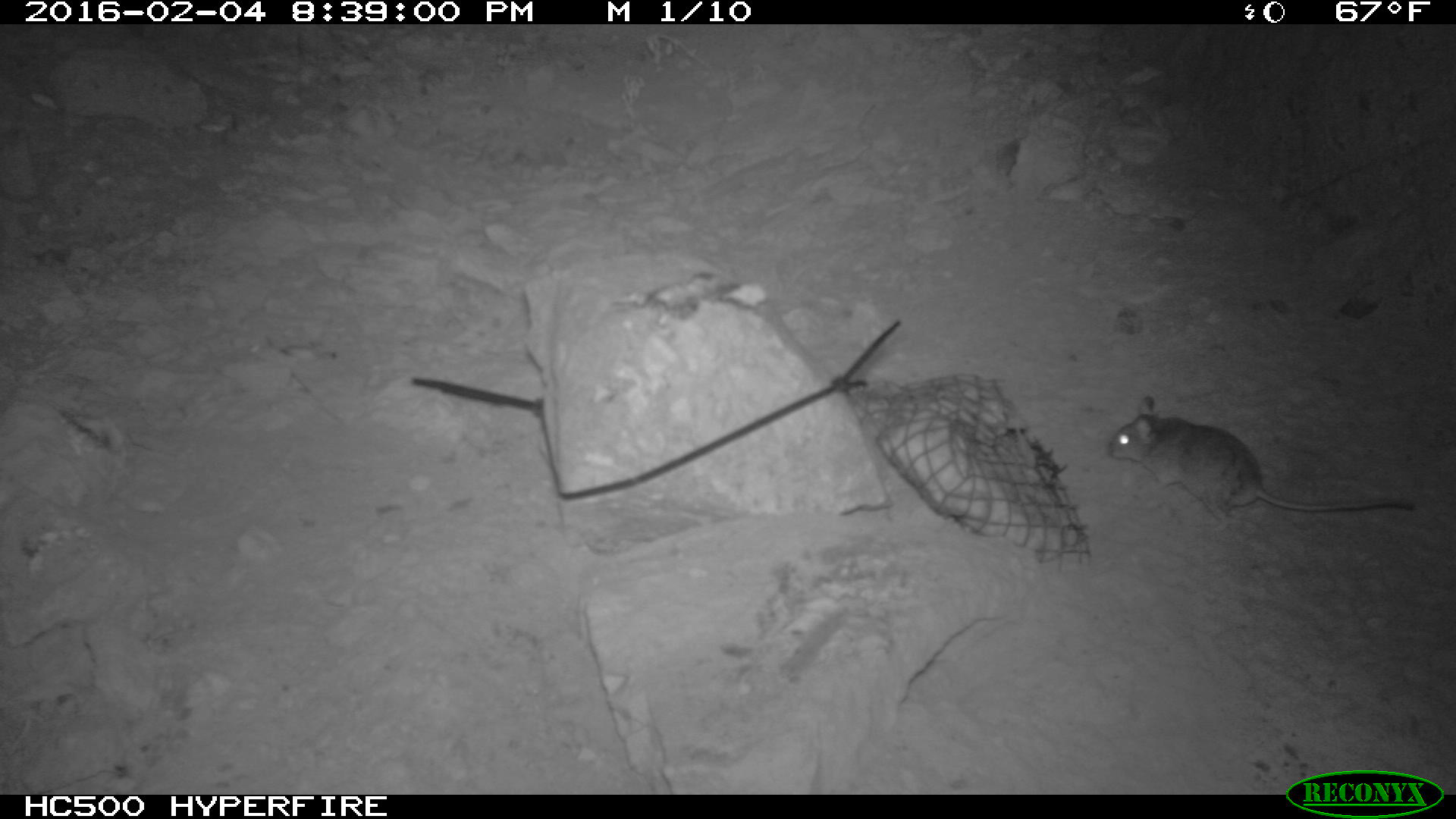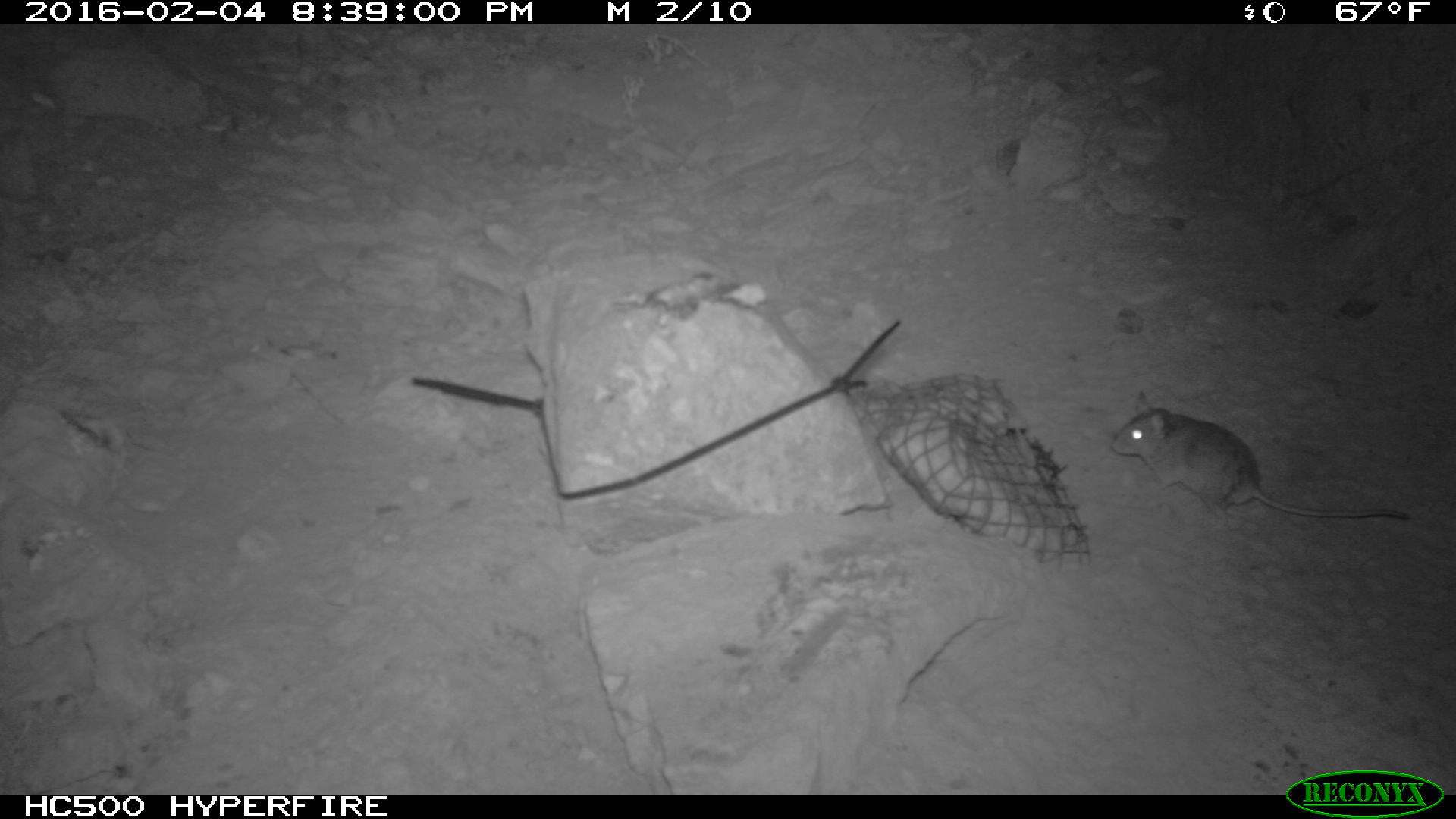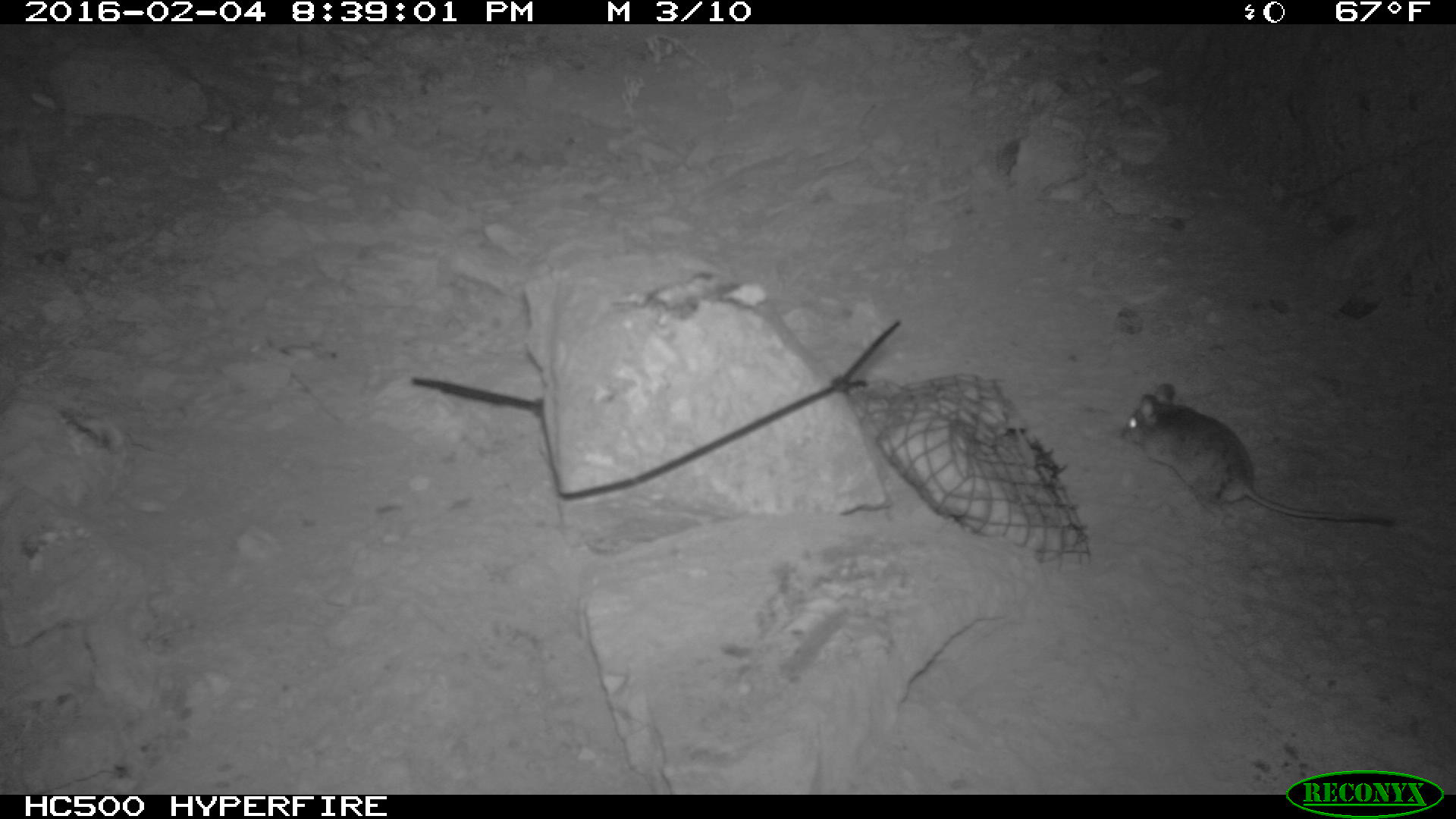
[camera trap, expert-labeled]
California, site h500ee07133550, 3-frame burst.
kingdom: Animalia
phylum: Chordata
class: Mammalia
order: Rodentia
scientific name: Rodentia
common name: rodent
Rodent (Rodentia).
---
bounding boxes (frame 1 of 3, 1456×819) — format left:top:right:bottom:
rodent: 1106:394:1416:522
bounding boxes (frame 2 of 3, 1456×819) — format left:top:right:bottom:
rodent: 1110:391:1407:532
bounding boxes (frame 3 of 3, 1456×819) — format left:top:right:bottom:
rodent: 1119:381:1392:526